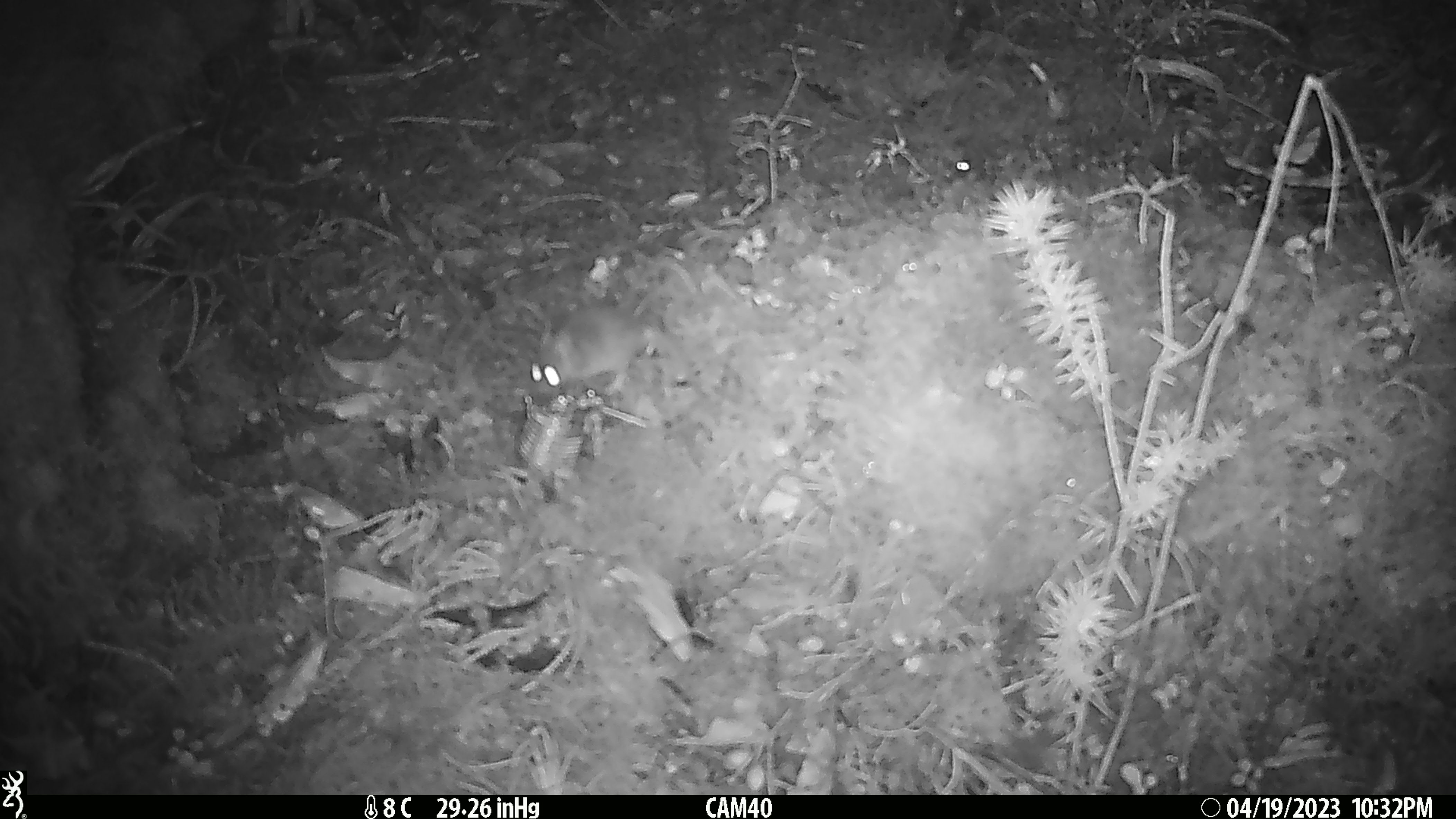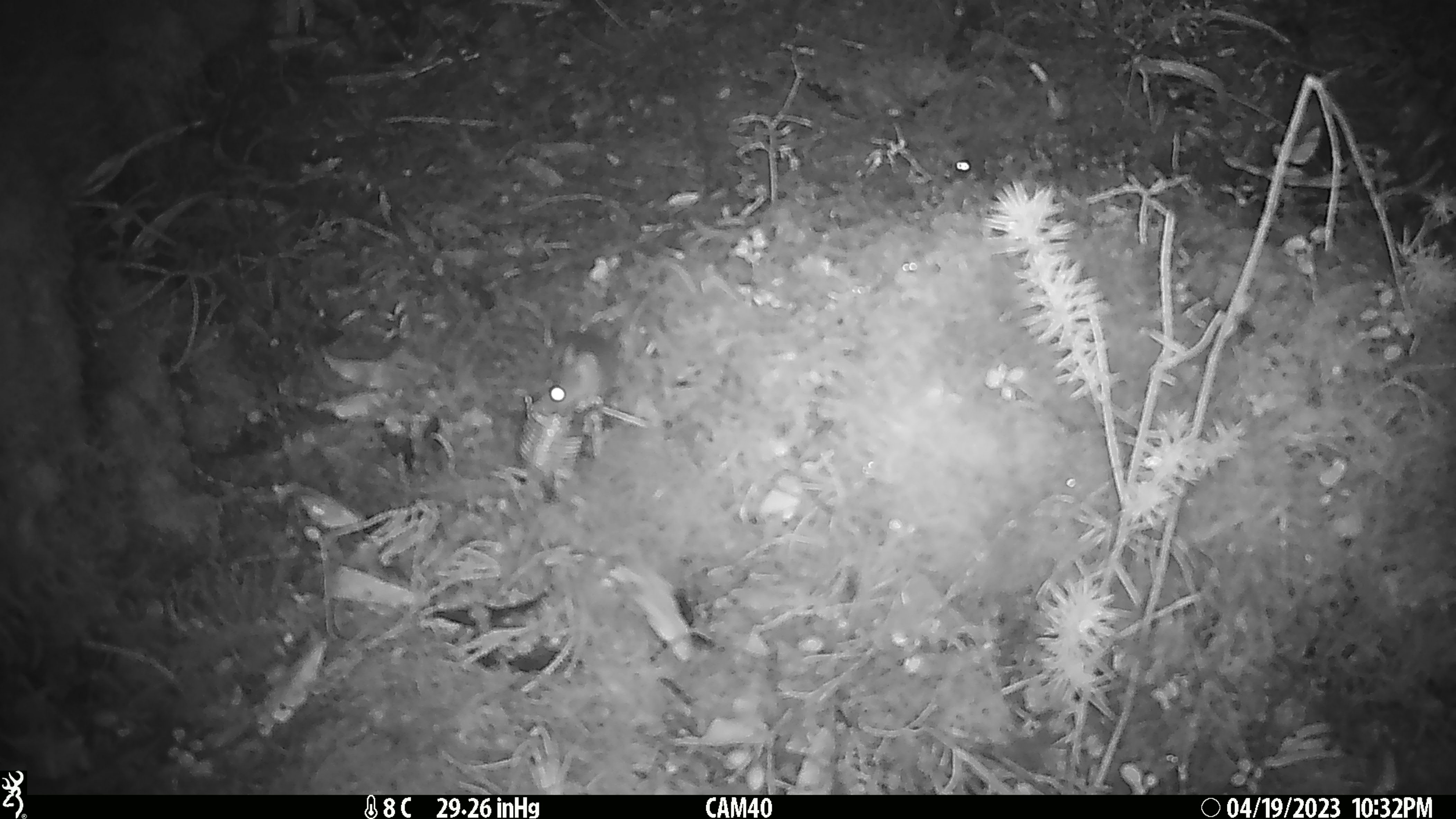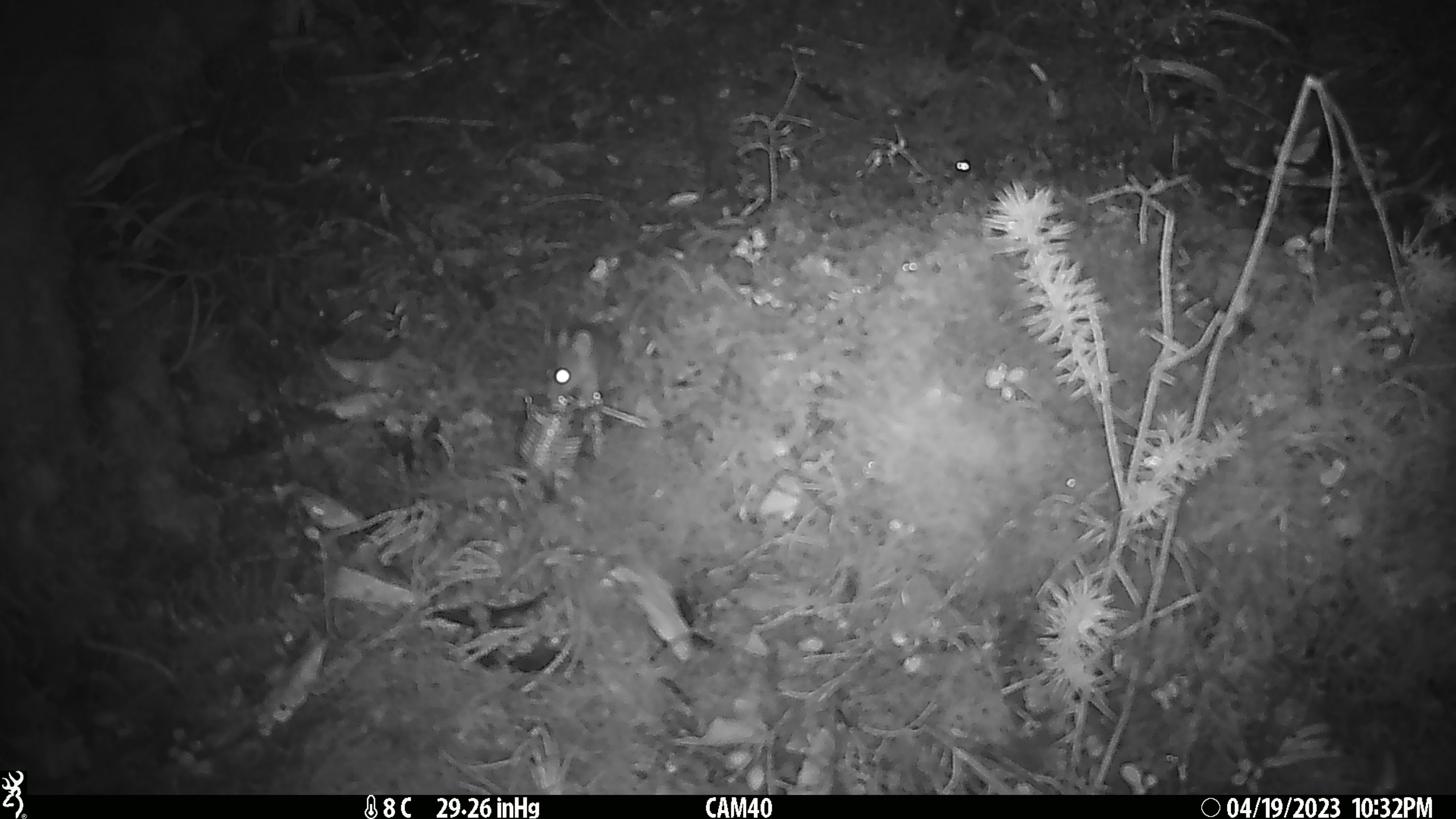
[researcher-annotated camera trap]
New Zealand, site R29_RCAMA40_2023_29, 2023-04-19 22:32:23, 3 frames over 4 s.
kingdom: Animalia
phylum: Chordata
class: Mammalia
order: Rodentia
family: Muridae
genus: Mus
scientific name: Mus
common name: mouse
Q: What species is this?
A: Mouse (Mus).